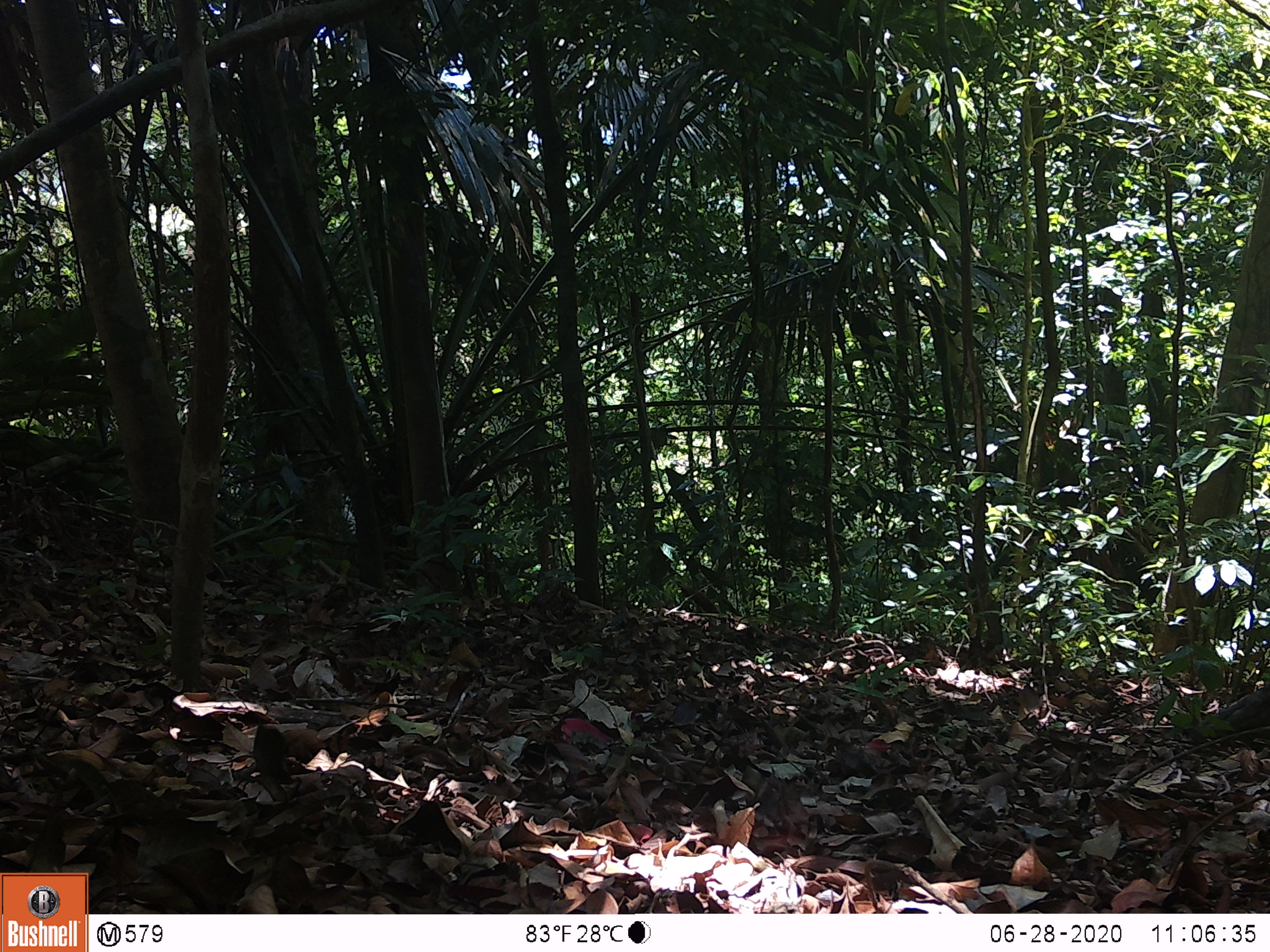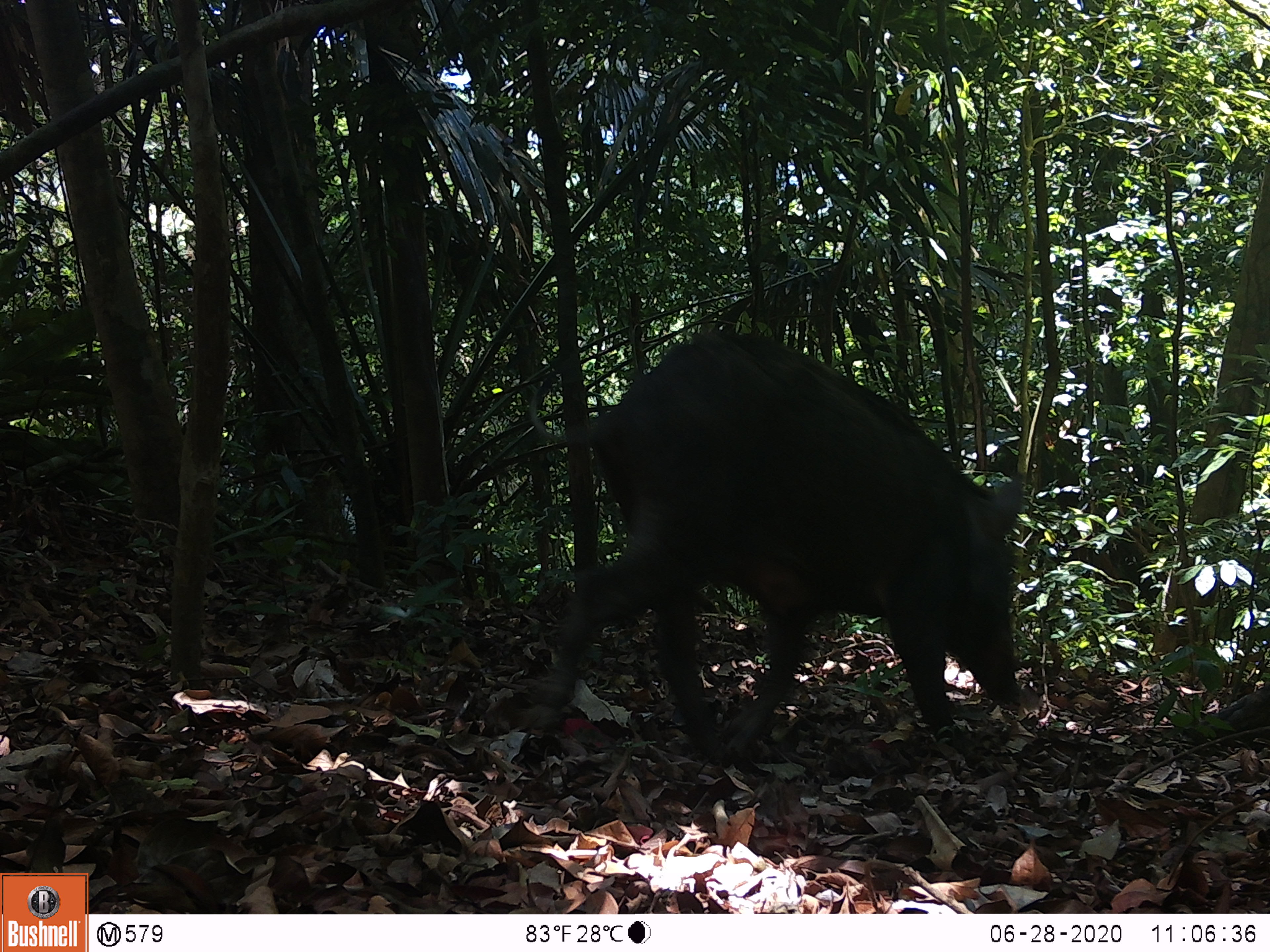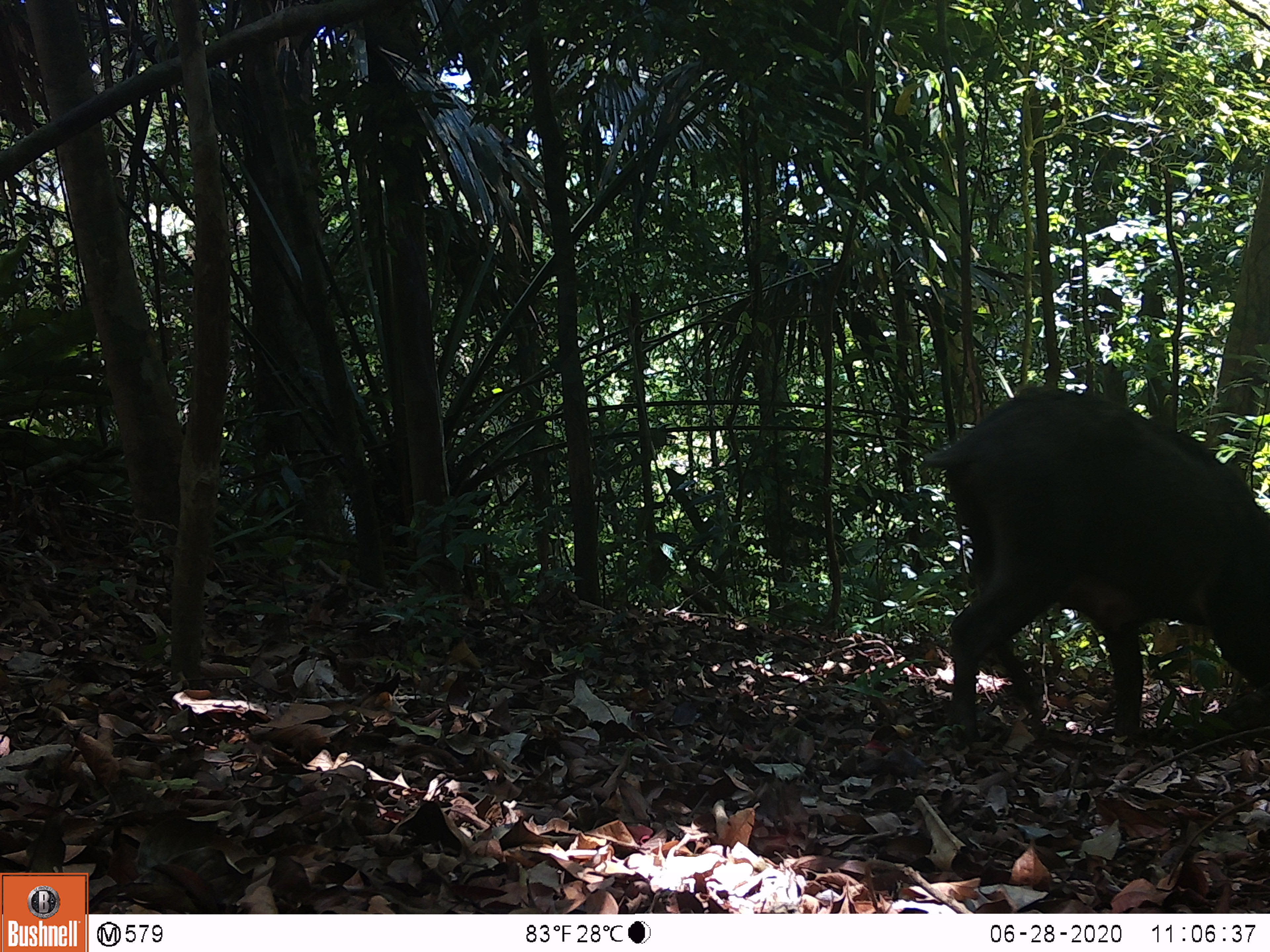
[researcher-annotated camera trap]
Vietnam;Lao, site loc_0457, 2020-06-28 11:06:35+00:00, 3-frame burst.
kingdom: Animalia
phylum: Chordata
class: Mammalia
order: Artiodactyla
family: Suidae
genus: Sus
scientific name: Sus scrofa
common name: eurasian wild pig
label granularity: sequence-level